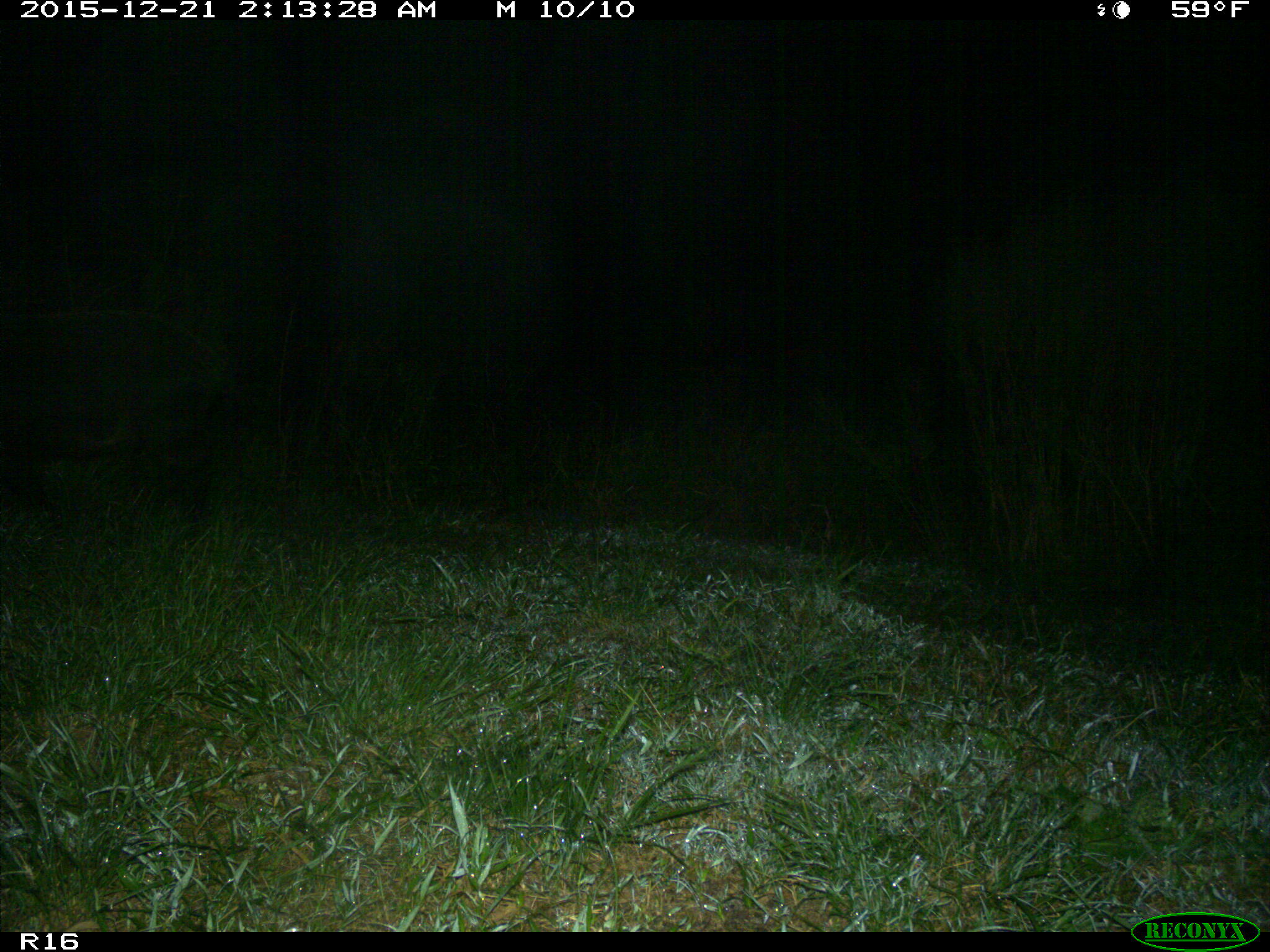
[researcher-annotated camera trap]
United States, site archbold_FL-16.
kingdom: Animalia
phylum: Chordata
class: Mammalia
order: Artiodactyla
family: Suidae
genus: Sus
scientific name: Sus scrofa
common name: wild boar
Sus scrofa (wild boar).